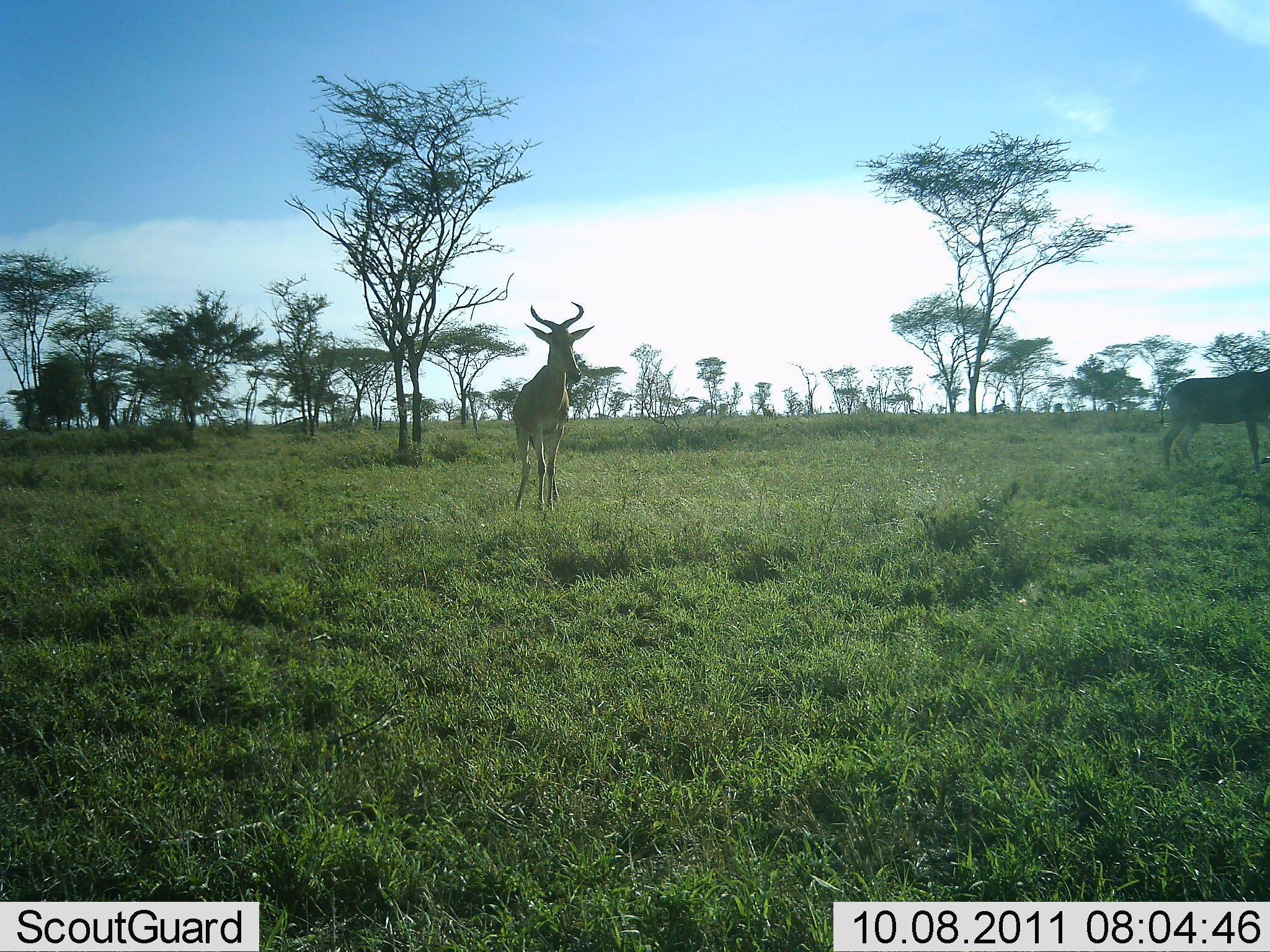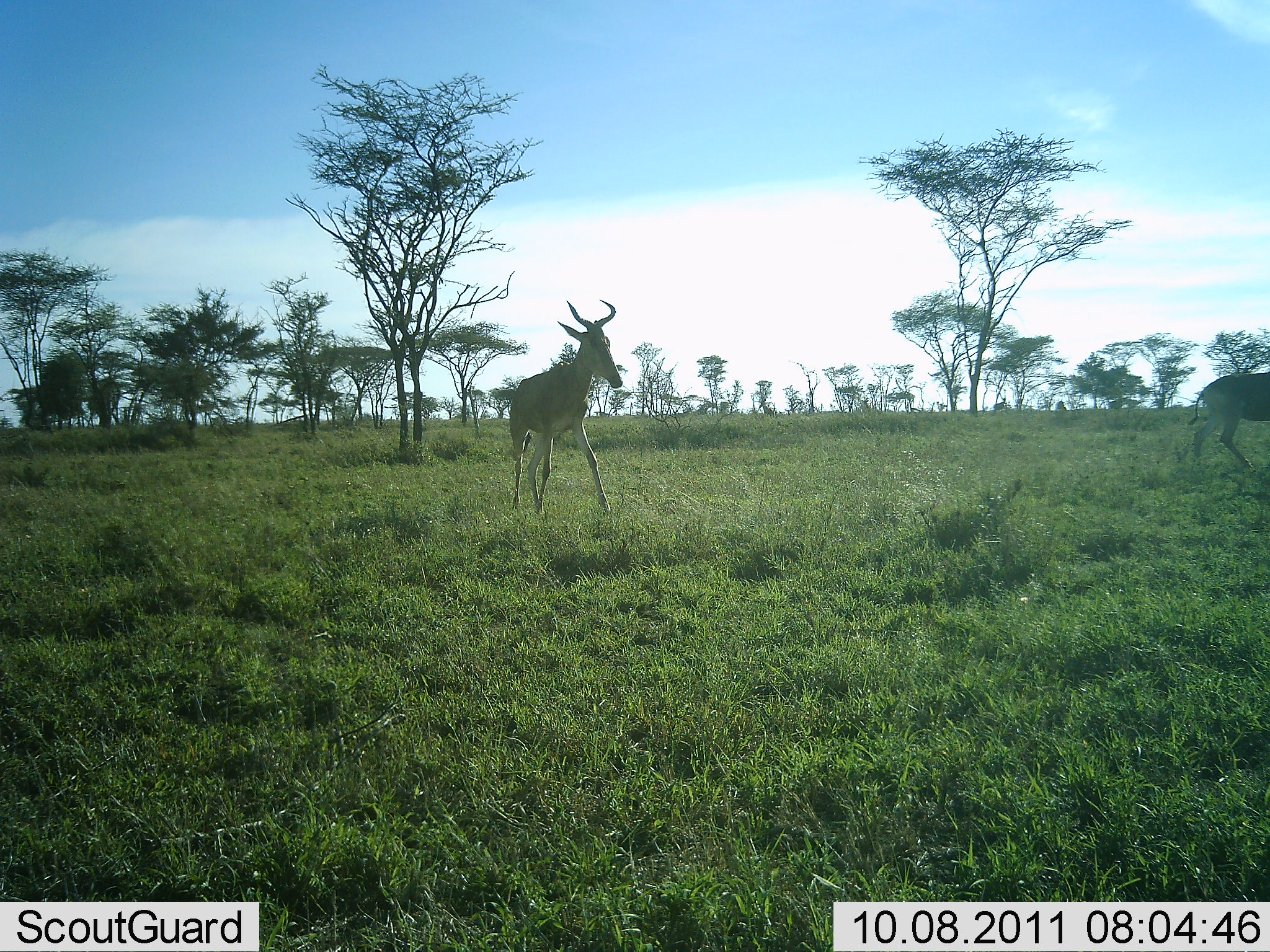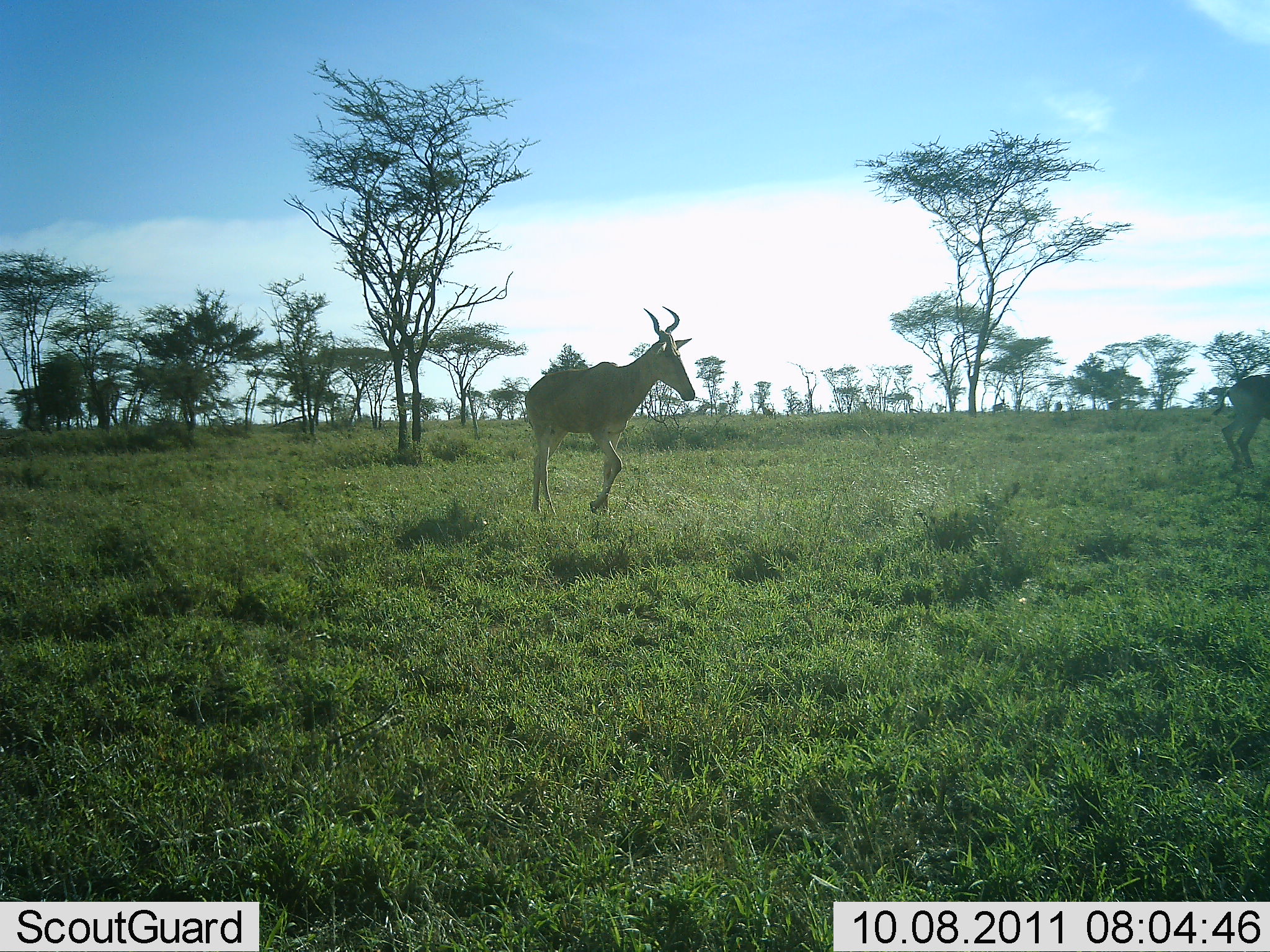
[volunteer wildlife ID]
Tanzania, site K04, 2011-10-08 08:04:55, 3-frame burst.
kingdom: Animalia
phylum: Chordata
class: Mammalia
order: Artiodactyla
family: Bovidae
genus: Alcelaphus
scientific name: Alcelaphus buselaphus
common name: hartebeest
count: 2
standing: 42%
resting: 0%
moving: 75%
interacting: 0%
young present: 0%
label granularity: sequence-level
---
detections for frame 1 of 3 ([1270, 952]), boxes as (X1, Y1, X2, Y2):
animal: (511, 301, 595, 512); (1161, 370, 1270, 474)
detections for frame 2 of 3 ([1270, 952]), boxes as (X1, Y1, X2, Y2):
animal: (508, 299, 623, 515); (1188, 370, 1270, 471)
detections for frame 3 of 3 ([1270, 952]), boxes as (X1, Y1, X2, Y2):
animal: (524, 306, 696, 514); (1211, 374, 1270, 472)